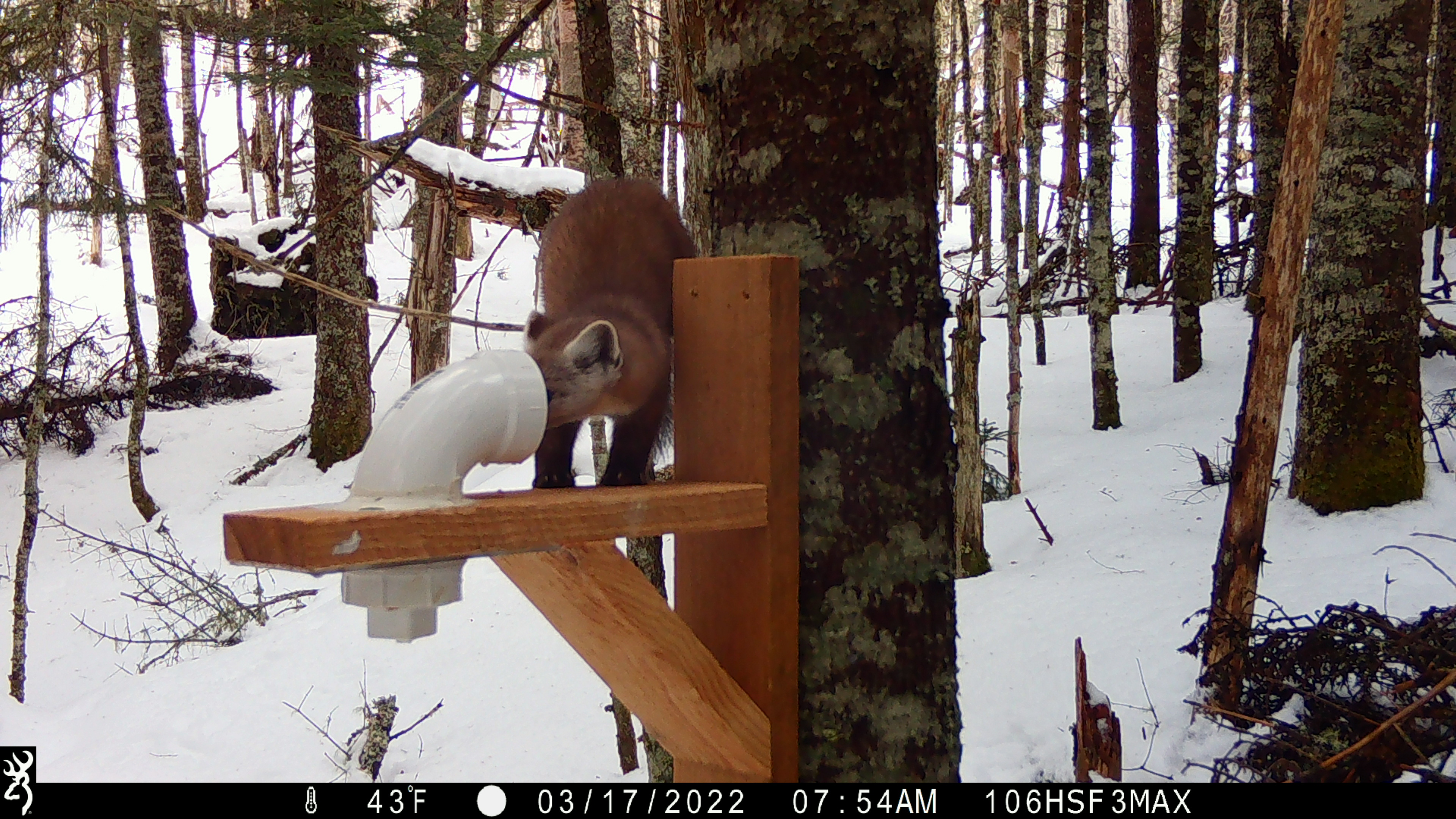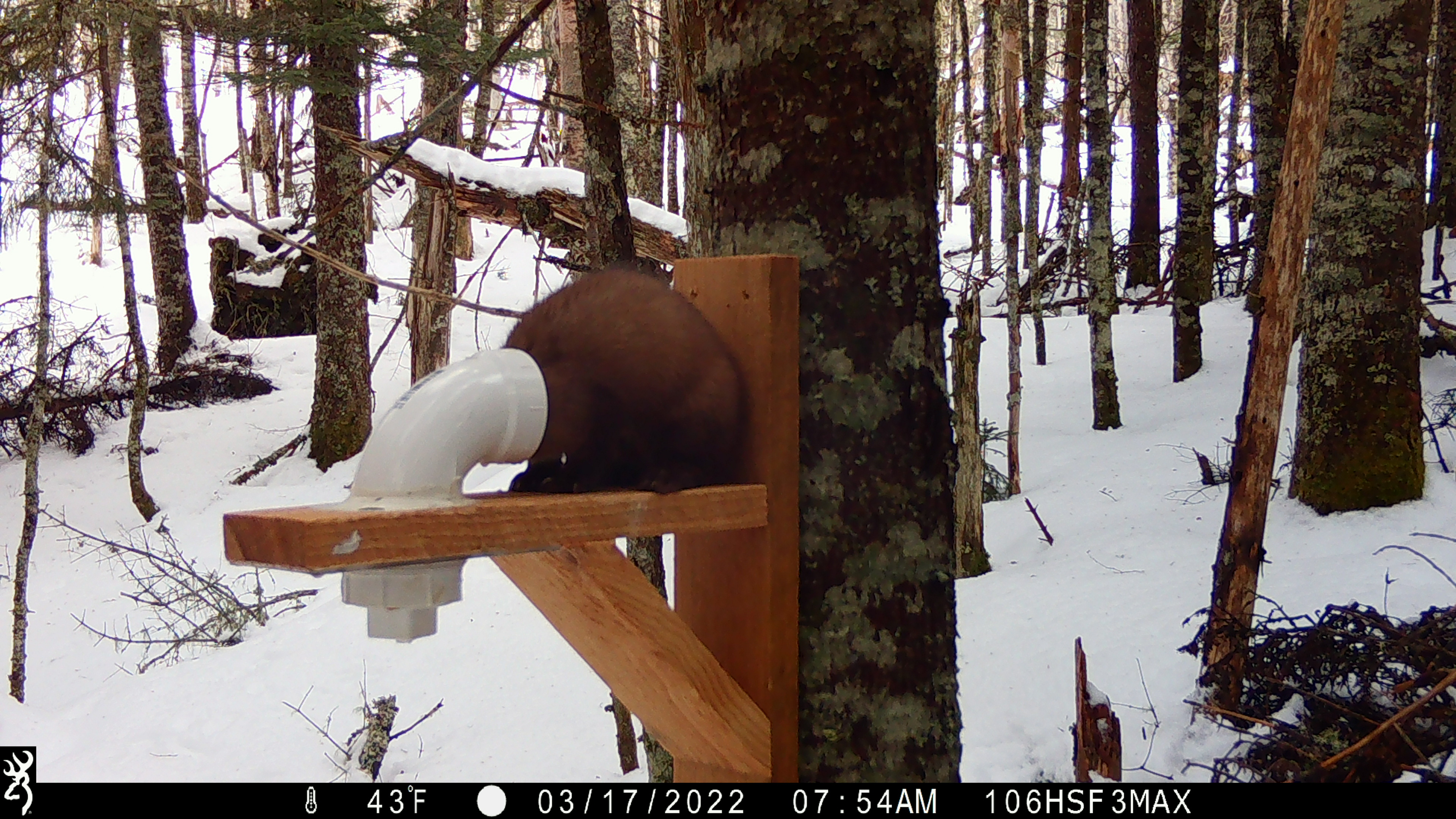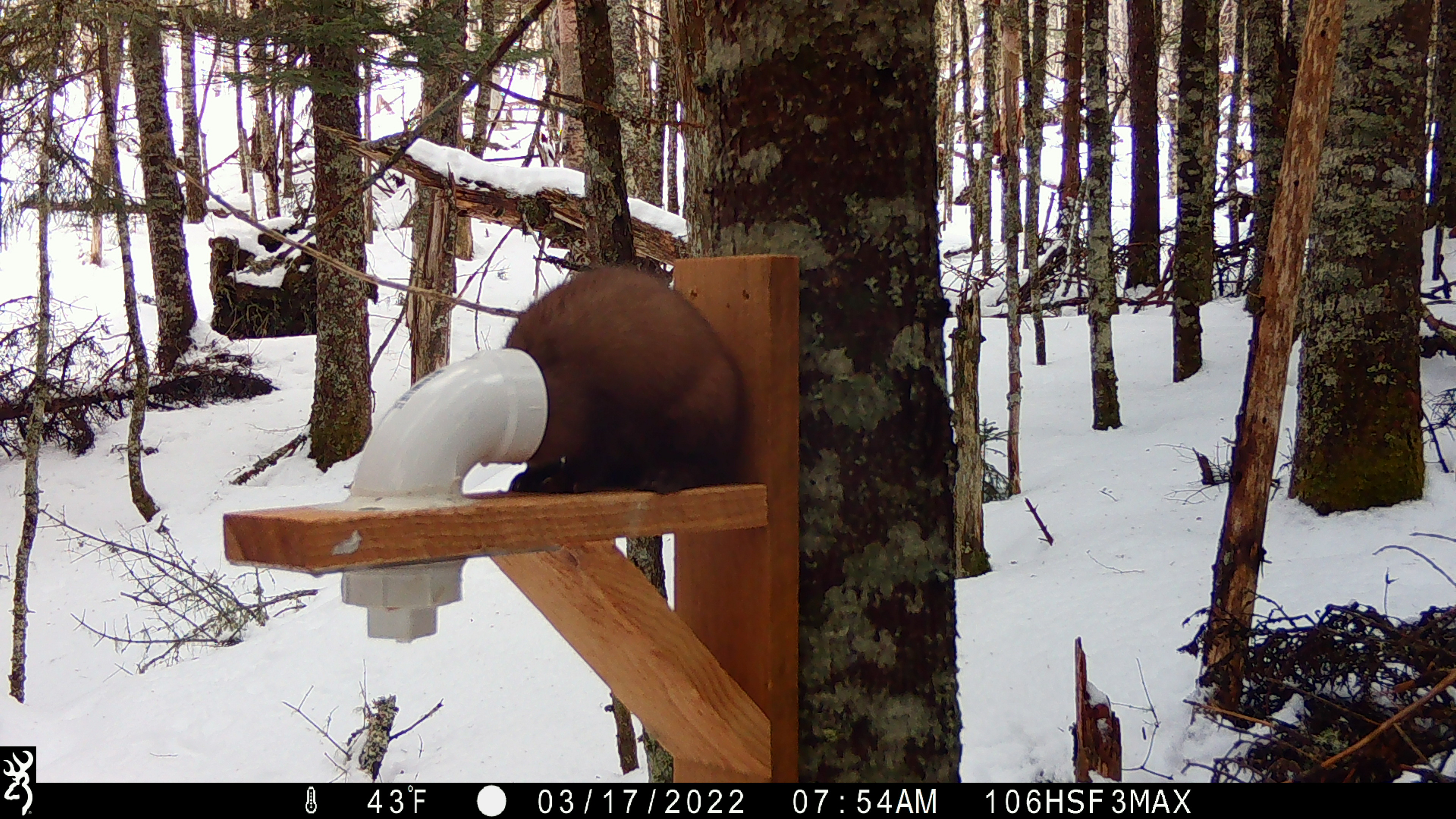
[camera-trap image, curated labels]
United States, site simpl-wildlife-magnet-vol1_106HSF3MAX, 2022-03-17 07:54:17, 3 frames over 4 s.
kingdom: Animalia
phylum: Chordata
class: Mammalia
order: Carnivora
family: Mustelidae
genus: Martes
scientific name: Martes americana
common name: american marten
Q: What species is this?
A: American marten (Martes americana).